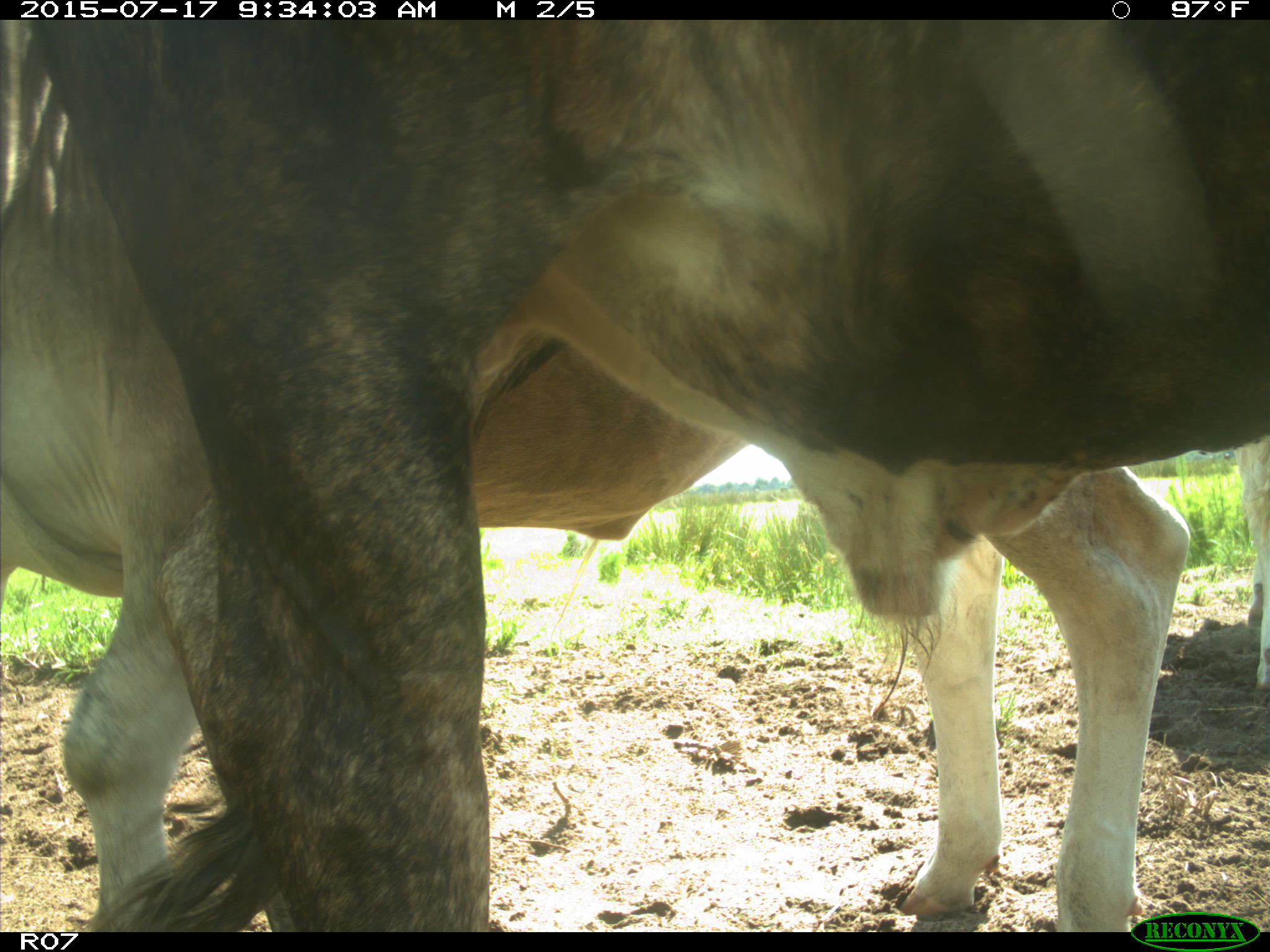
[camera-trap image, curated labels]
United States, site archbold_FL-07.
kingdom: Animalia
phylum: Chordata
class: Mammalia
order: Artiodactyla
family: Bovidae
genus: Bos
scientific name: Bos taurus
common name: domestic cow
Bos taurus (domestic cow).